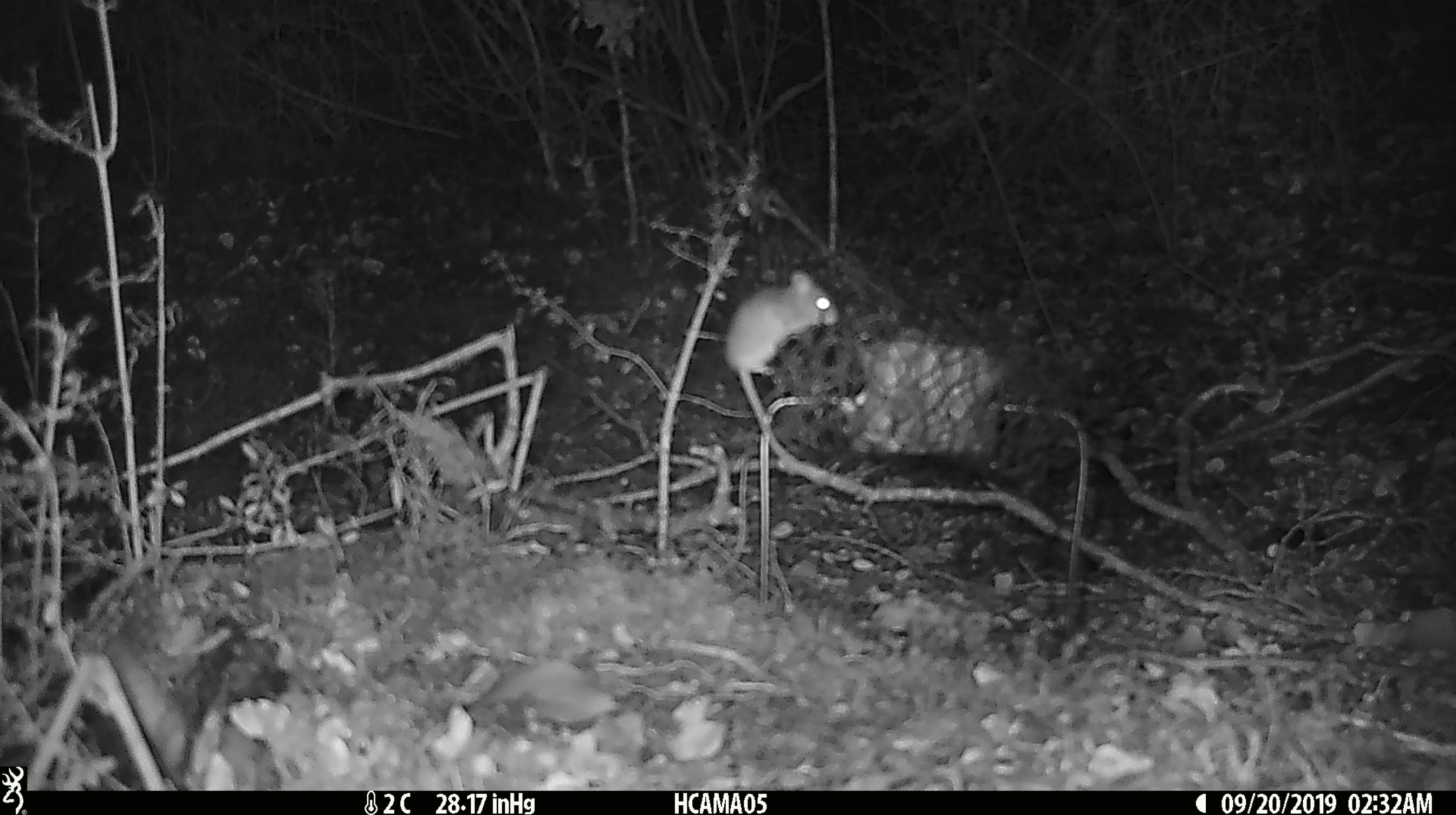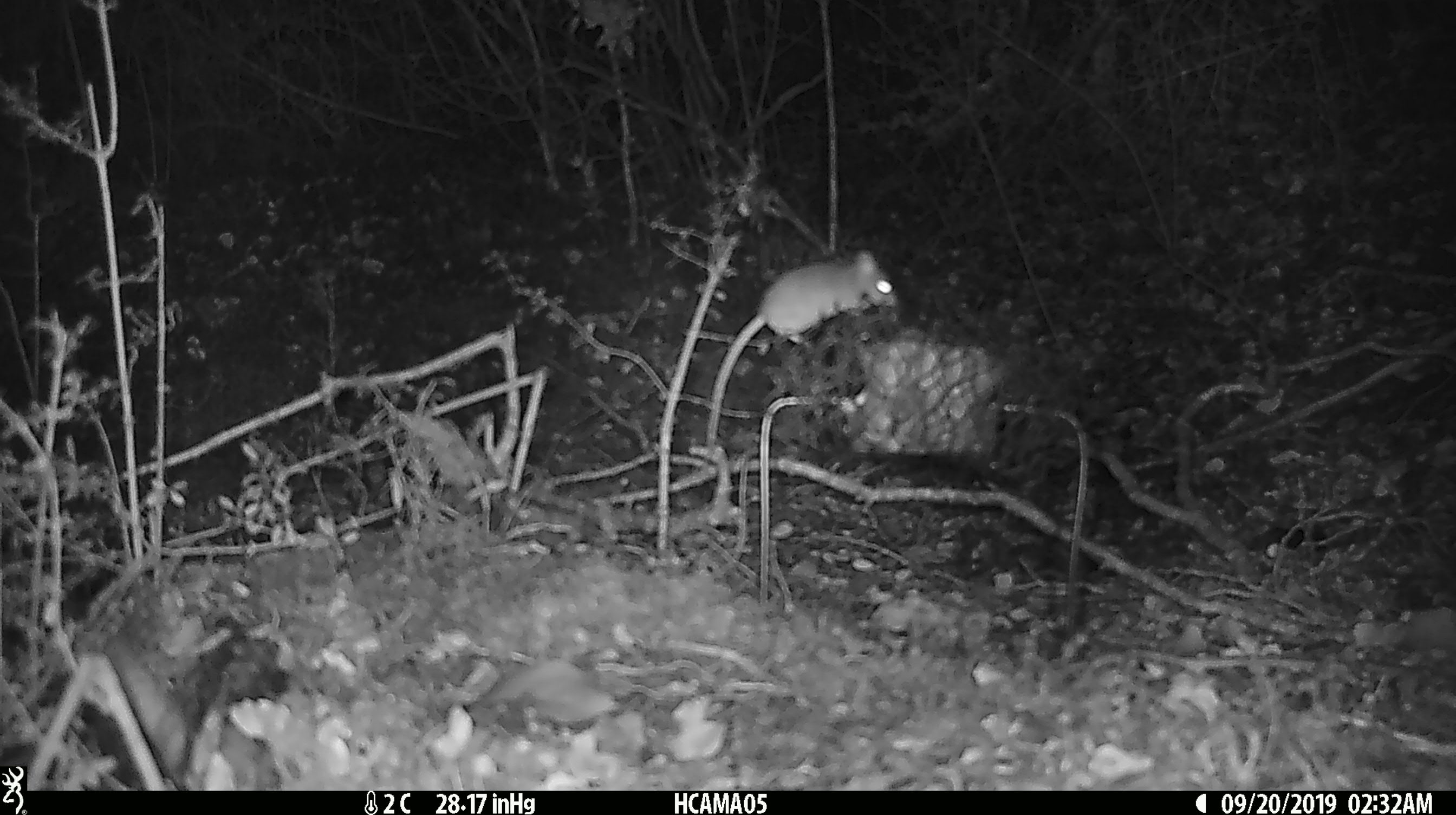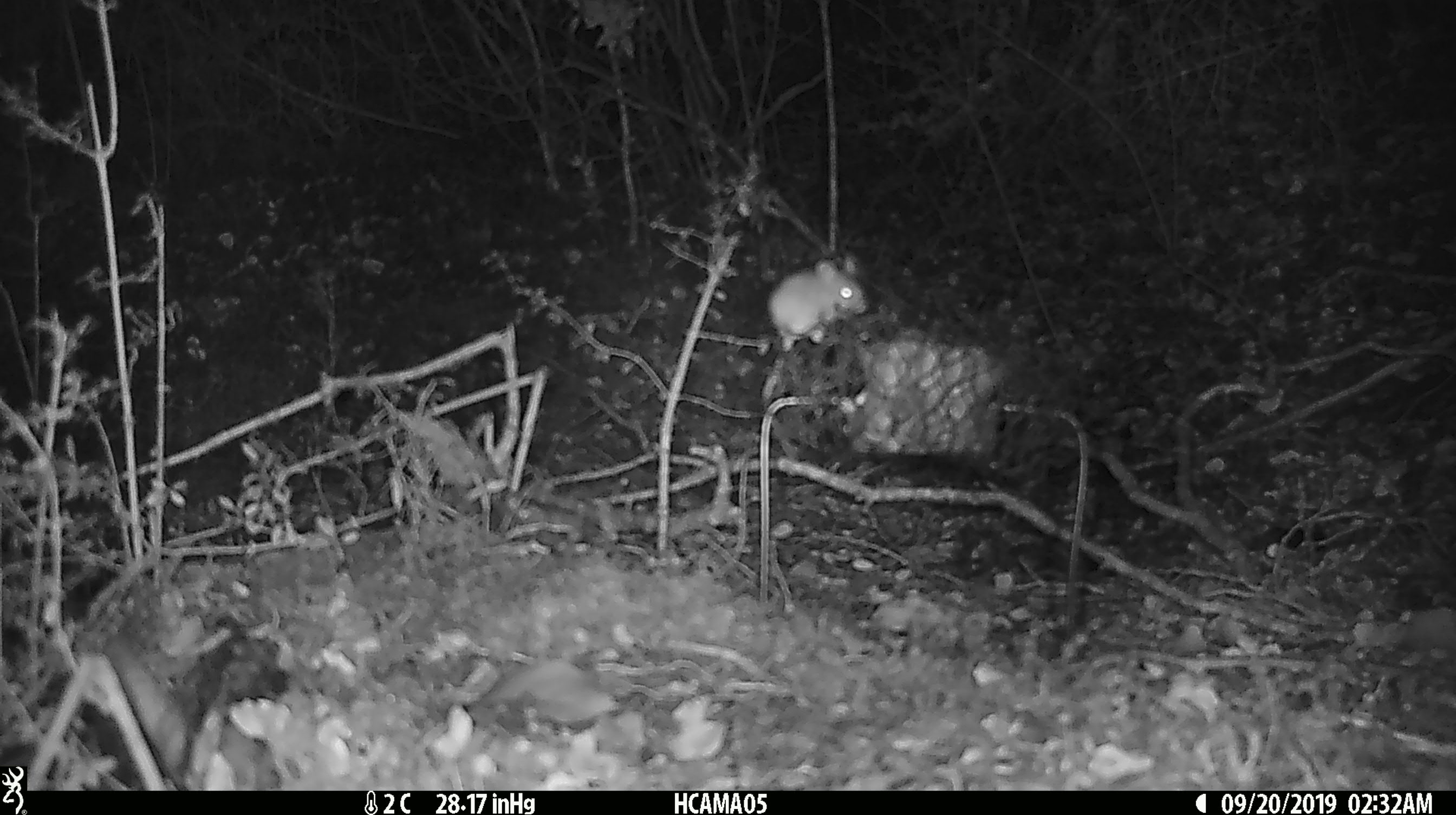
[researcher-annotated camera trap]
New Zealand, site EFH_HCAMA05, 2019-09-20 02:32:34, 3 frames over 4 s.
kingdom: Animalia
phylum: Chordata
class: Mammalia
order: Rodentia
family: Muridae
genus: Mus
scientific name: Mus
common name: mouse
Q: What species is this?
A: Mouse (Mus).